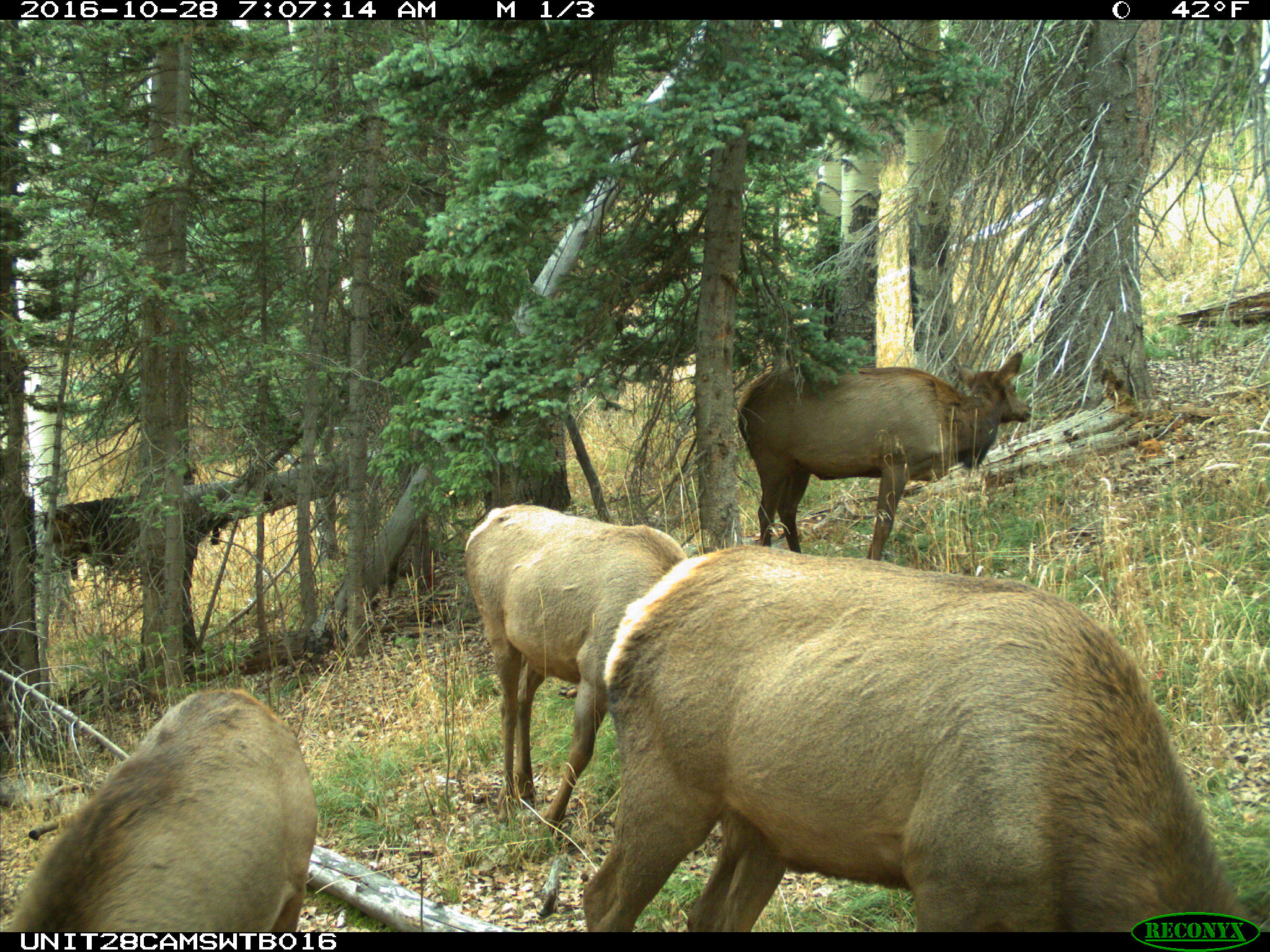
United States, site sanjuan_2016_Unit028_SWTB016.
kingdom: Animalia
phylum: Chordata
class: Mammalia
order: Artiodactyla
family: Cervidae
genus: Cervus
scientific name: Cervus elaphus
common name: red deer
Cervus elaphus (red deer).